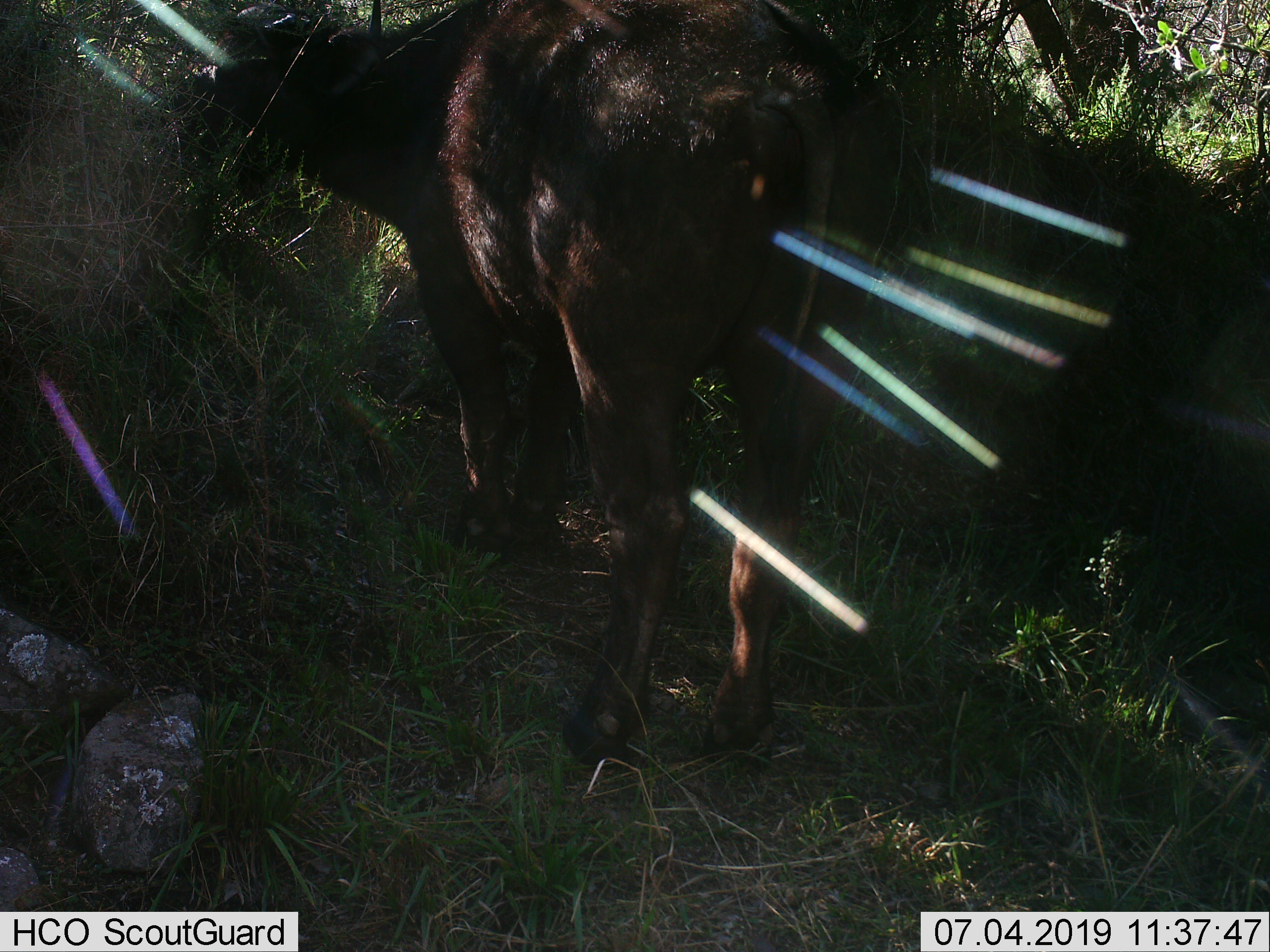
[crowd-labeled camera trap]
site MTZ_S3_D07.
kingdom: Animalia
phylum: Chordata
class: Mammalia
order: Artiodactyla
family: Bovidae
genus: Syncerus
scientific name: Syncerus caffer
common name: african buffalo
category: buffalo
Buffalo (african buffalo) (Syncerus caffer), count 1. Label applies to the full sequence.